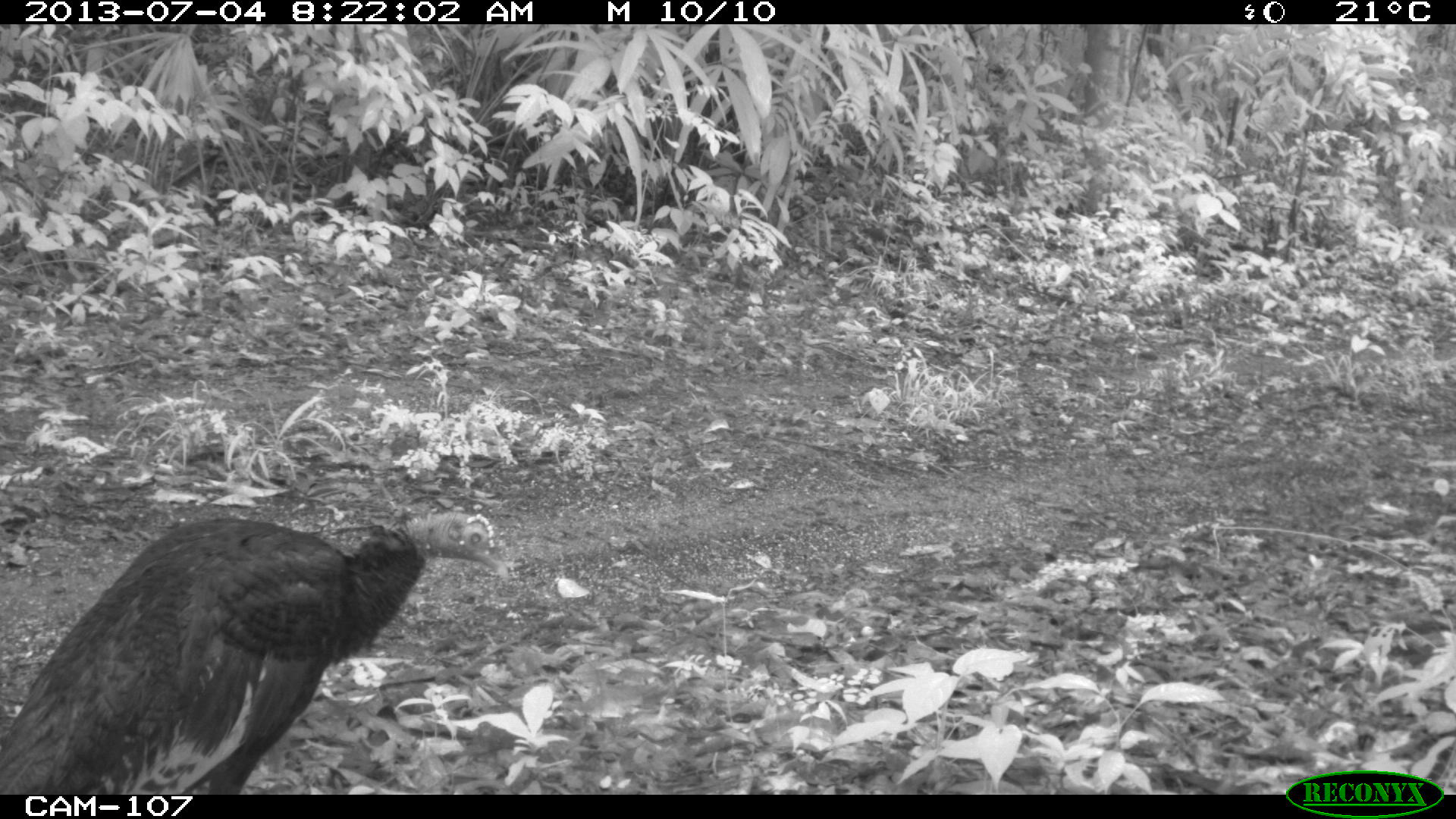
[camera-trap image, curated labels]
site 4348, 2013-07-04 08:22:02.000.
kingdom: Animalia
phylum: Chordata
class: Aves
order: Galliformes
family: Phasianidae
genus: Meleagris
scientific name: Meleagris ocellata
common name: ocellated turkey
Meleagris ocellata (ocellated turkey), count 1, sex female.